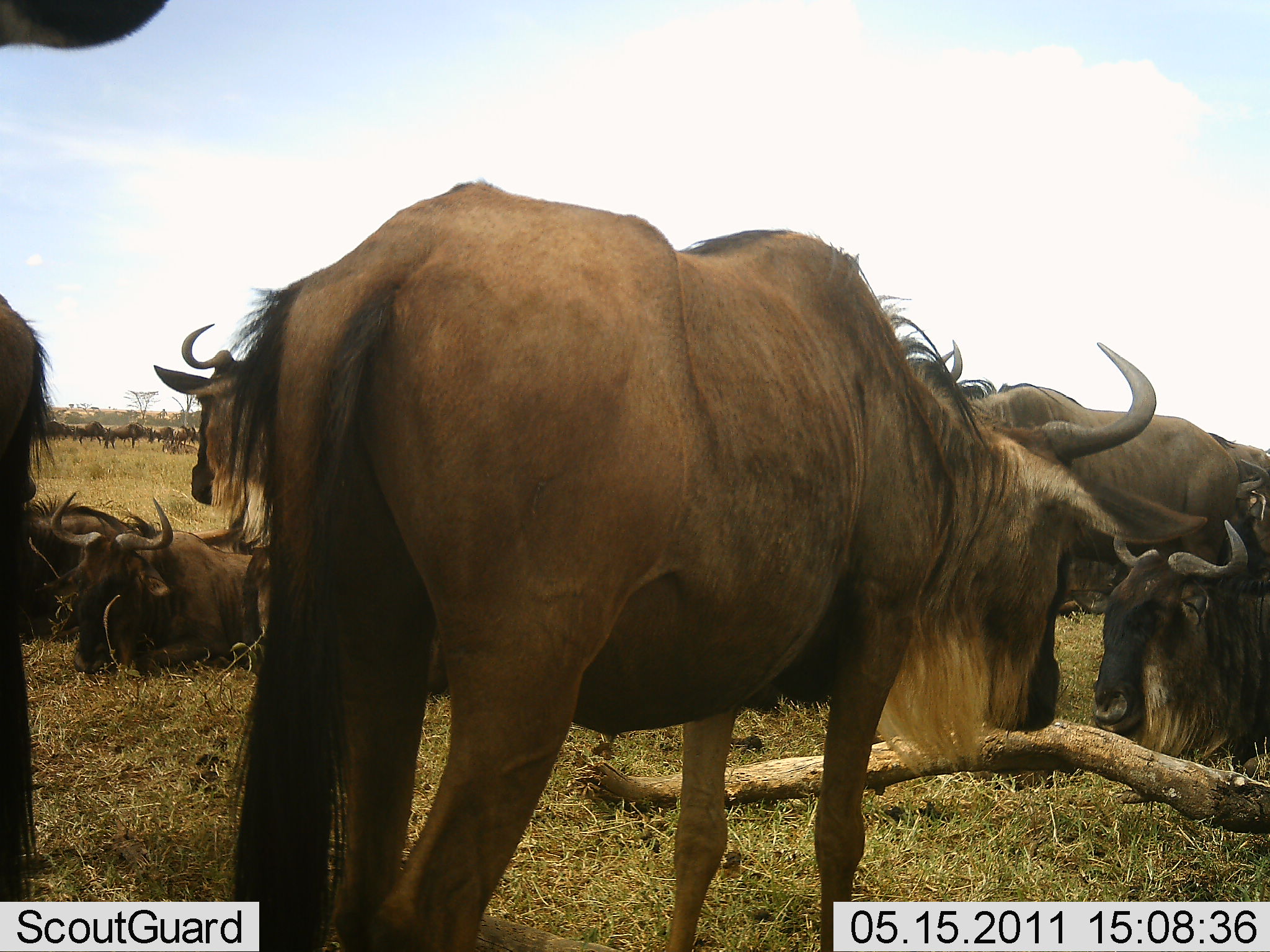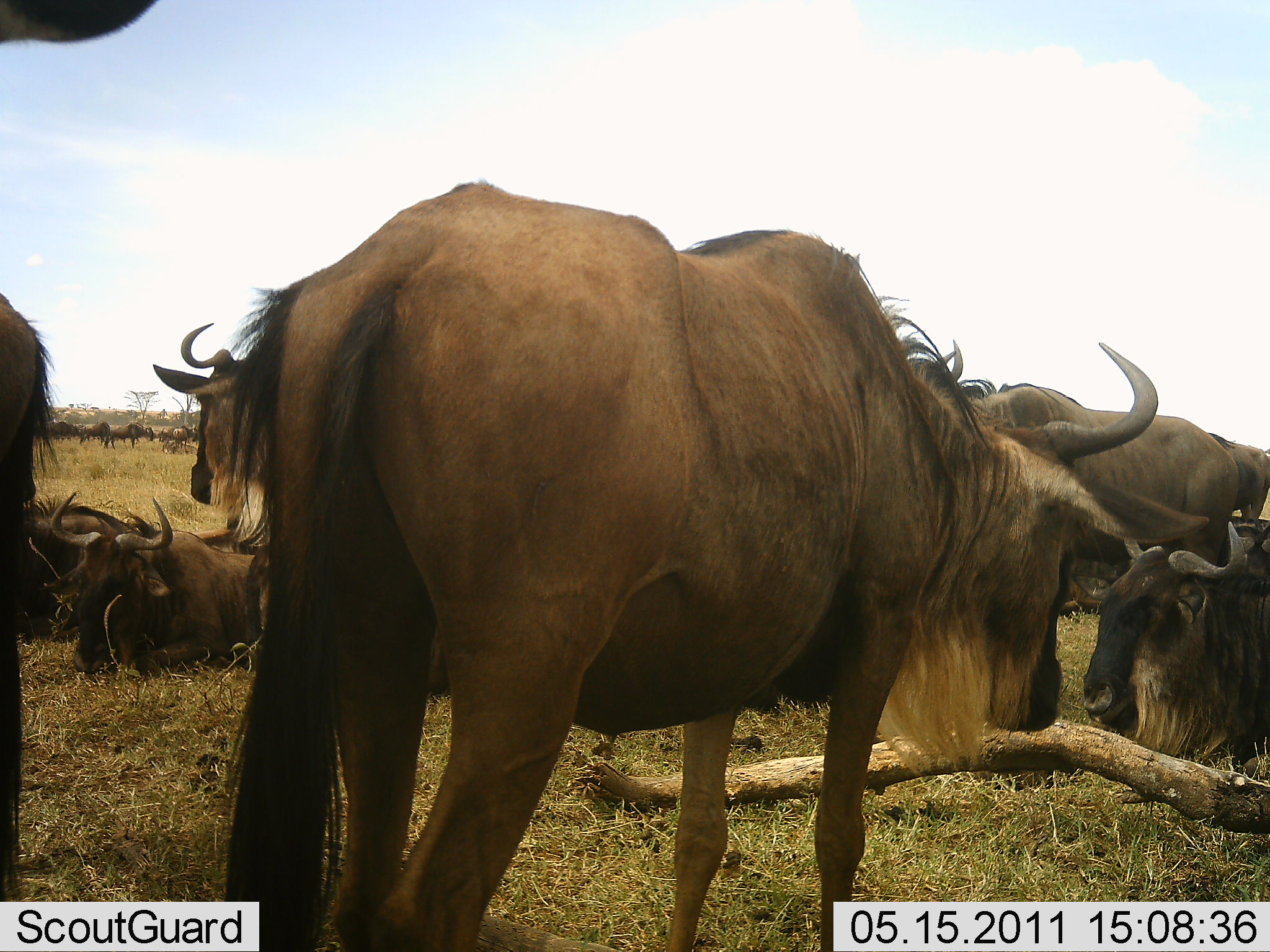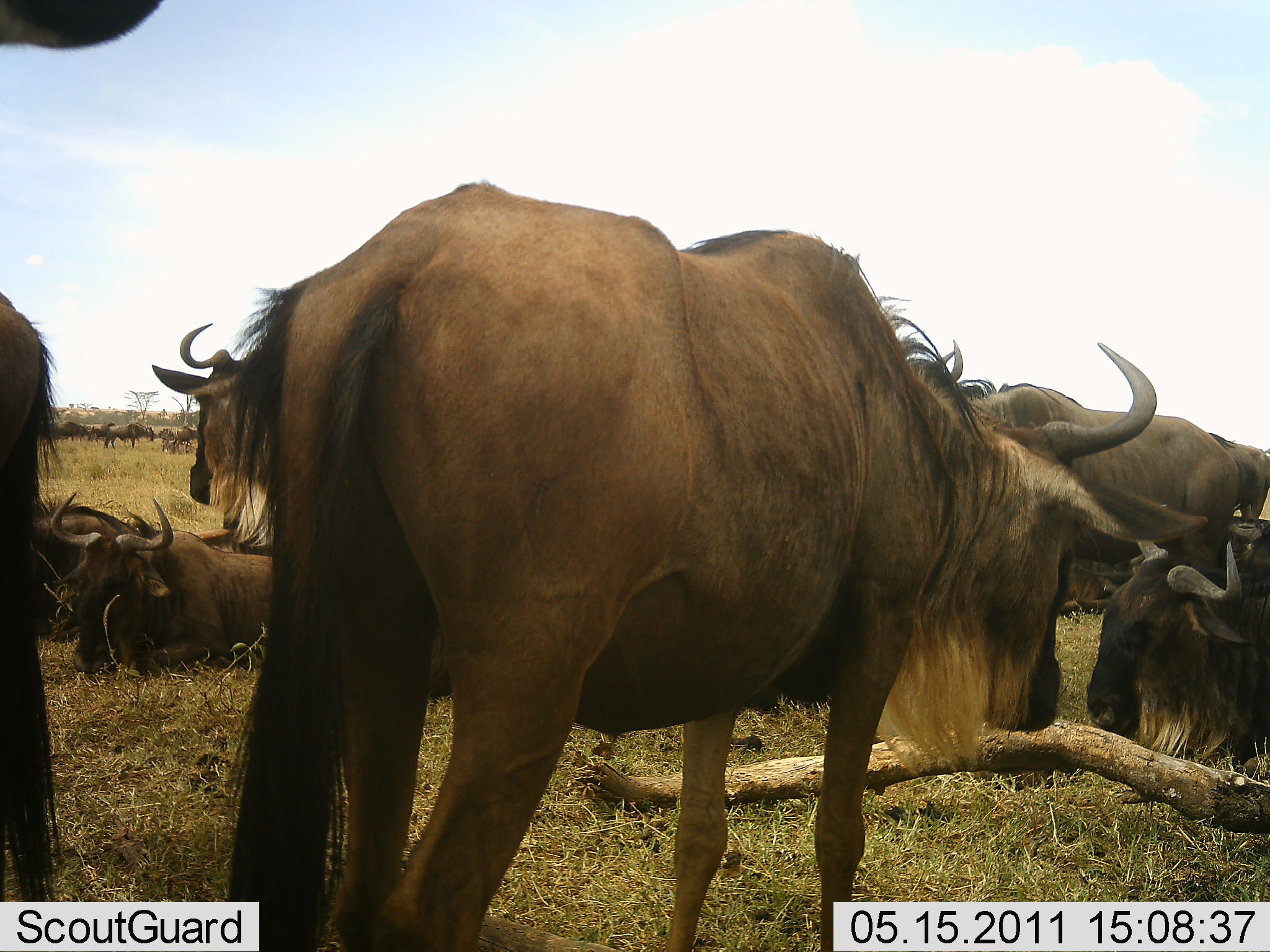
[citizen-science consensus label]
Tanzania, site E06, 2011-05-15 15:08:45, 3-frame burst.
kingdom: Animalia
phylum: Chordata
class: Mammalia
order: Artiodactyla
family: Bovidae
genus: Connochaetes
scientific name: Connochaetes taurinus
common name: blue wildebeest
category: wildebeest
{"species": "wildebeest (blue wildebeest) (Connochaetes taurinus)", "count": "11-50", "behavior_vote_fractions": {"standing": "82%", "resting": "100%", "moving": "27%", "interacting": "9%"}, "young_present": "0%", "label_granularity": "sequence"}